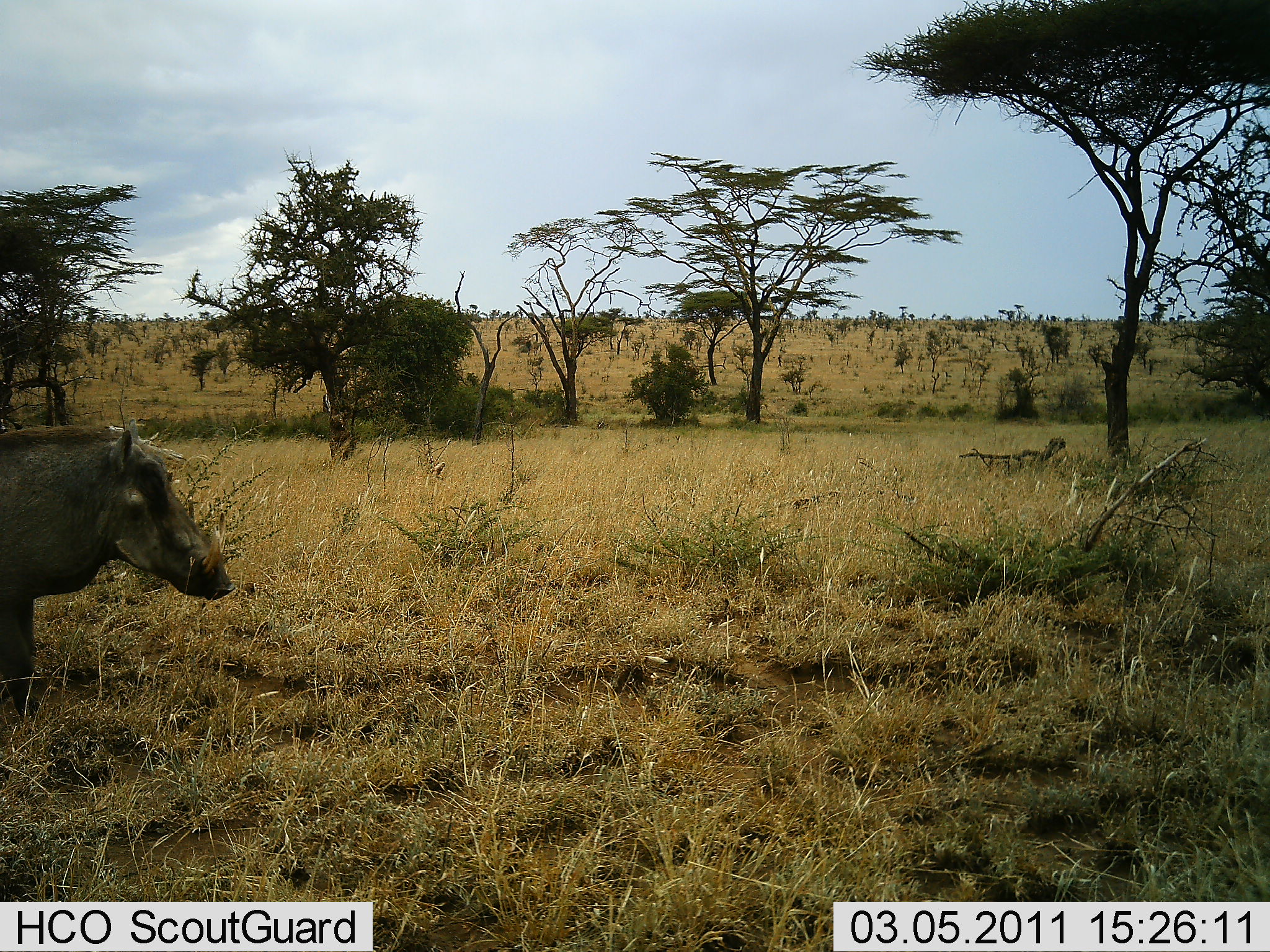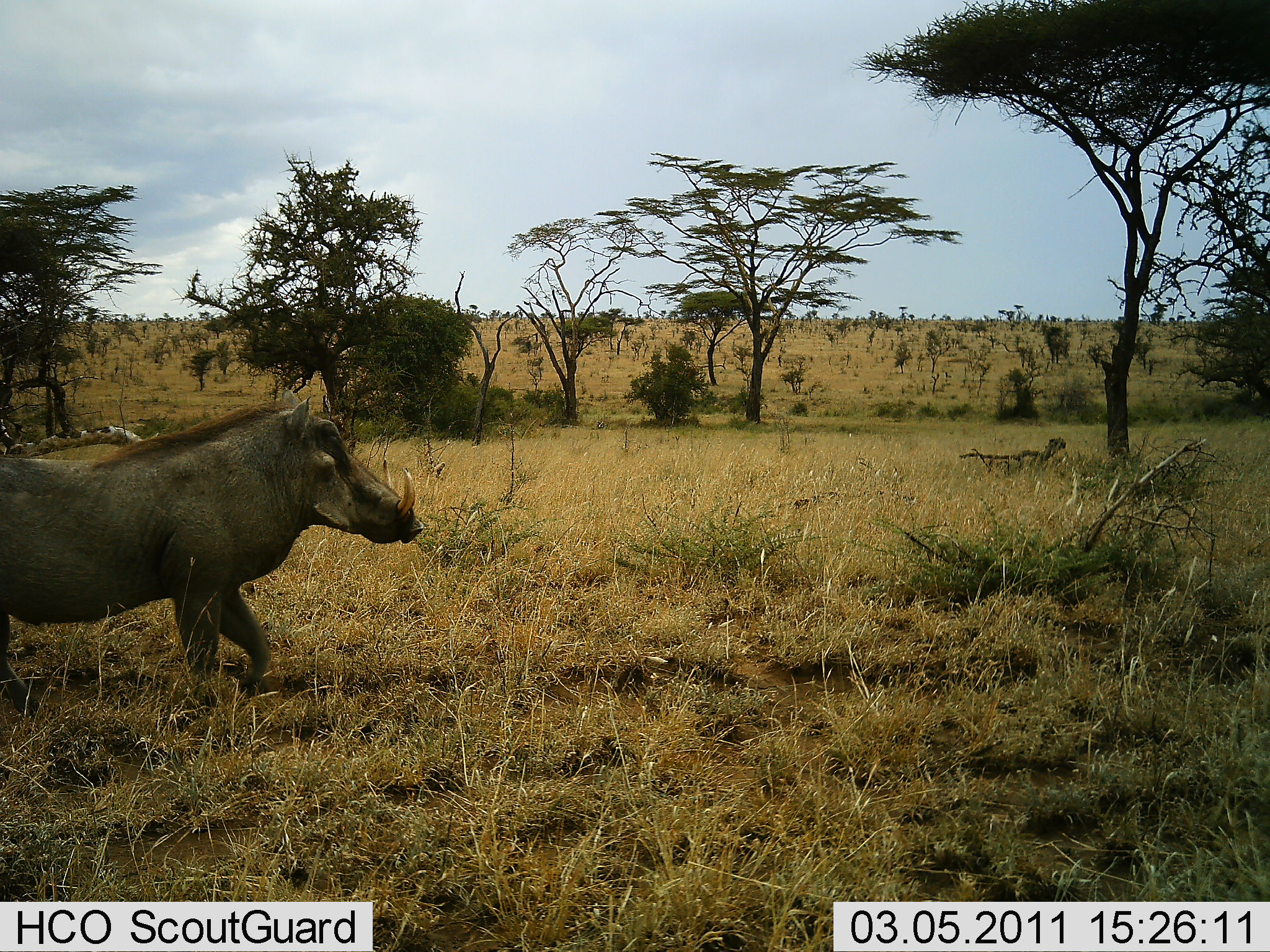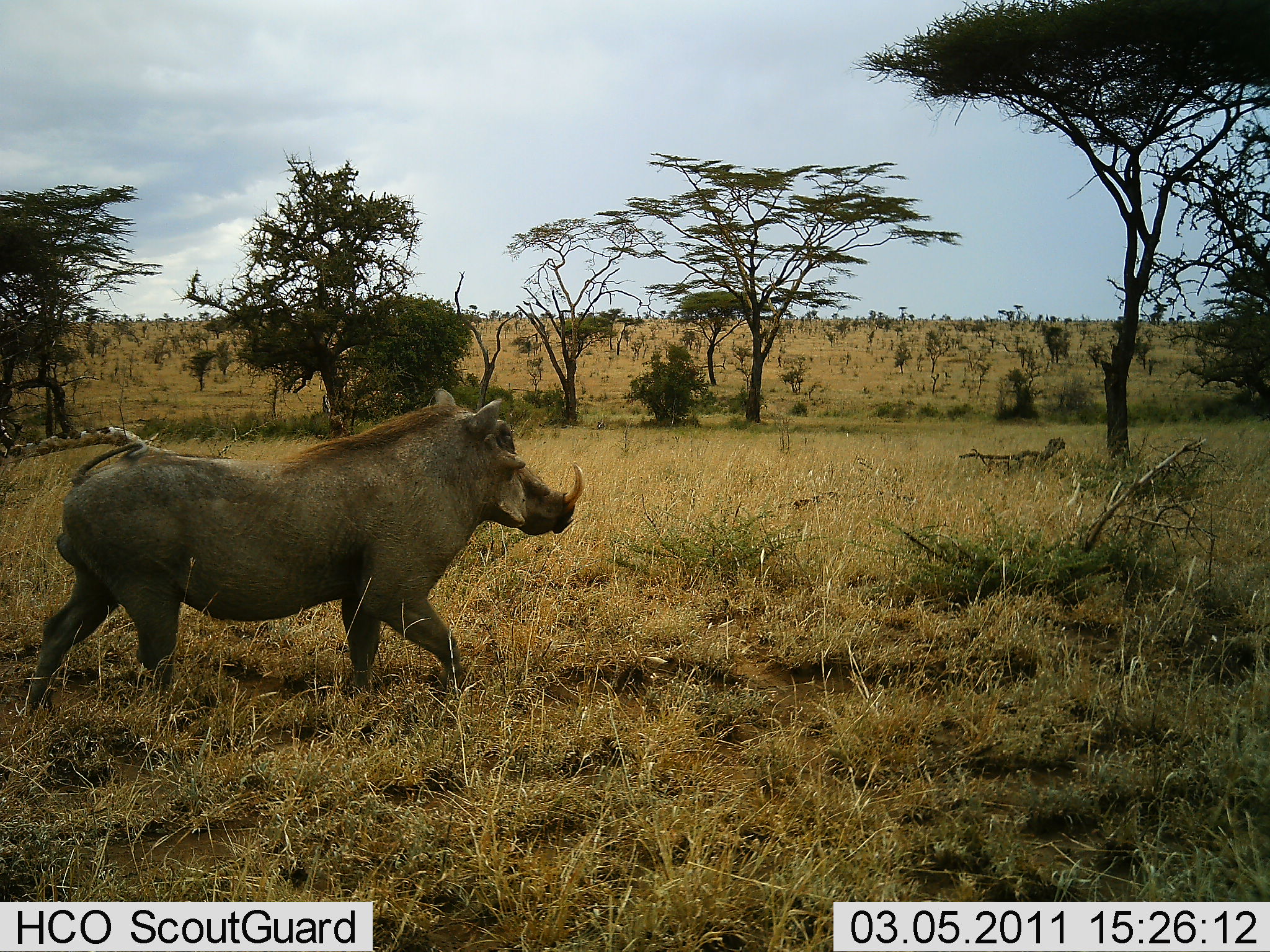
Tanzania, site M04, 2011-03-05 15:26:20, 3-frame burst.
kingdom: Animalia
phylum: Chordata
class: Mammalia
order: Artiodactyla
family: Suidae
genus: Phacochoerus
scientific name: Phacochoerus africanus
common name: warthog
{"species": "warthog (Phacochoerus africanus)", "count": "1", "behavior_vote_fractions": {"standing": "7%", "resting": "0%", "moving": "100%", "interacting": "0%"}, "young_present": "0%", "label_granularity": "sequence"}